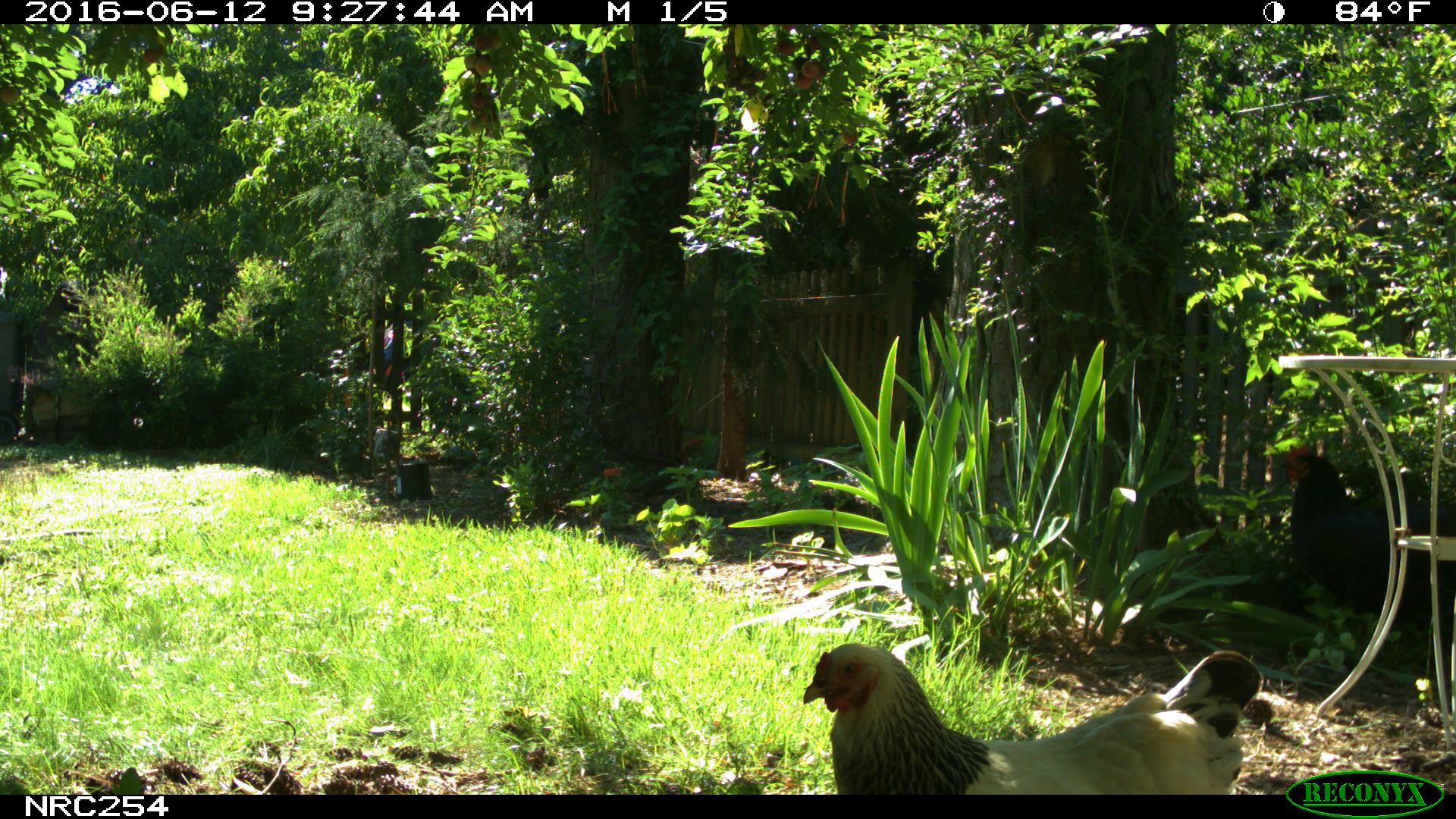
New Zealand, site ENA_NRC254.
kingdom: Animalia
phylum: Chordata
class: Aves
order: Galliformes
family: Phasianidae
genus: Gallus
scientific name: Gallus gallus domesticus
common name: chicken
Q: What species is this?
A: Chicken (Gallus gallus domesticus).